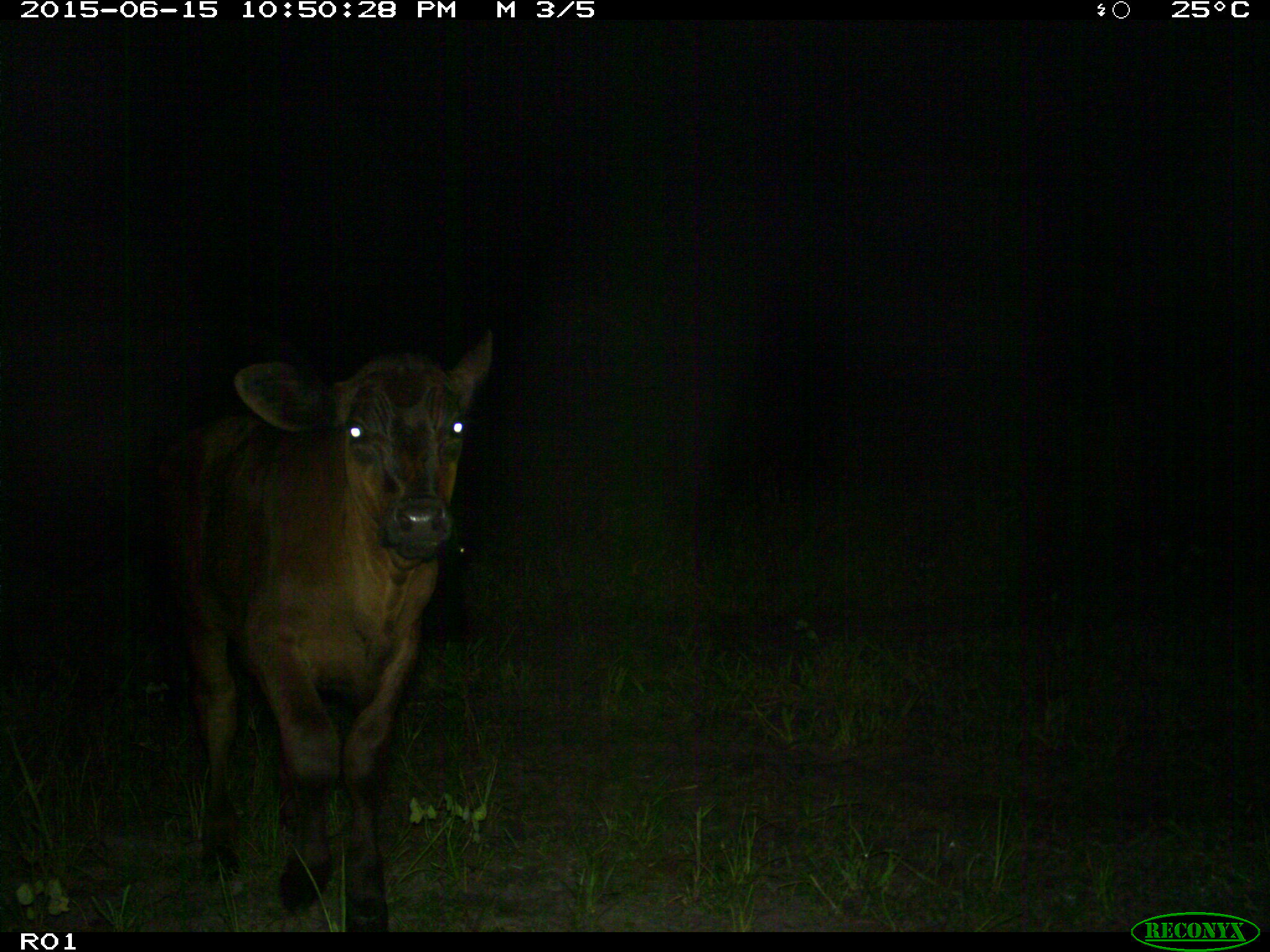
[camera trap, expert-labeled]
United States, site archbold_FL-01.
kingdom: Animalia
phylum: Chordata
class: Mammalia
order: Artiodactyla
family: Bovidae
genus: Bos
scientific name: Bos taurus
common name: domestic cow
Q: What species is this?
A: Bos taurus (domestic cow).